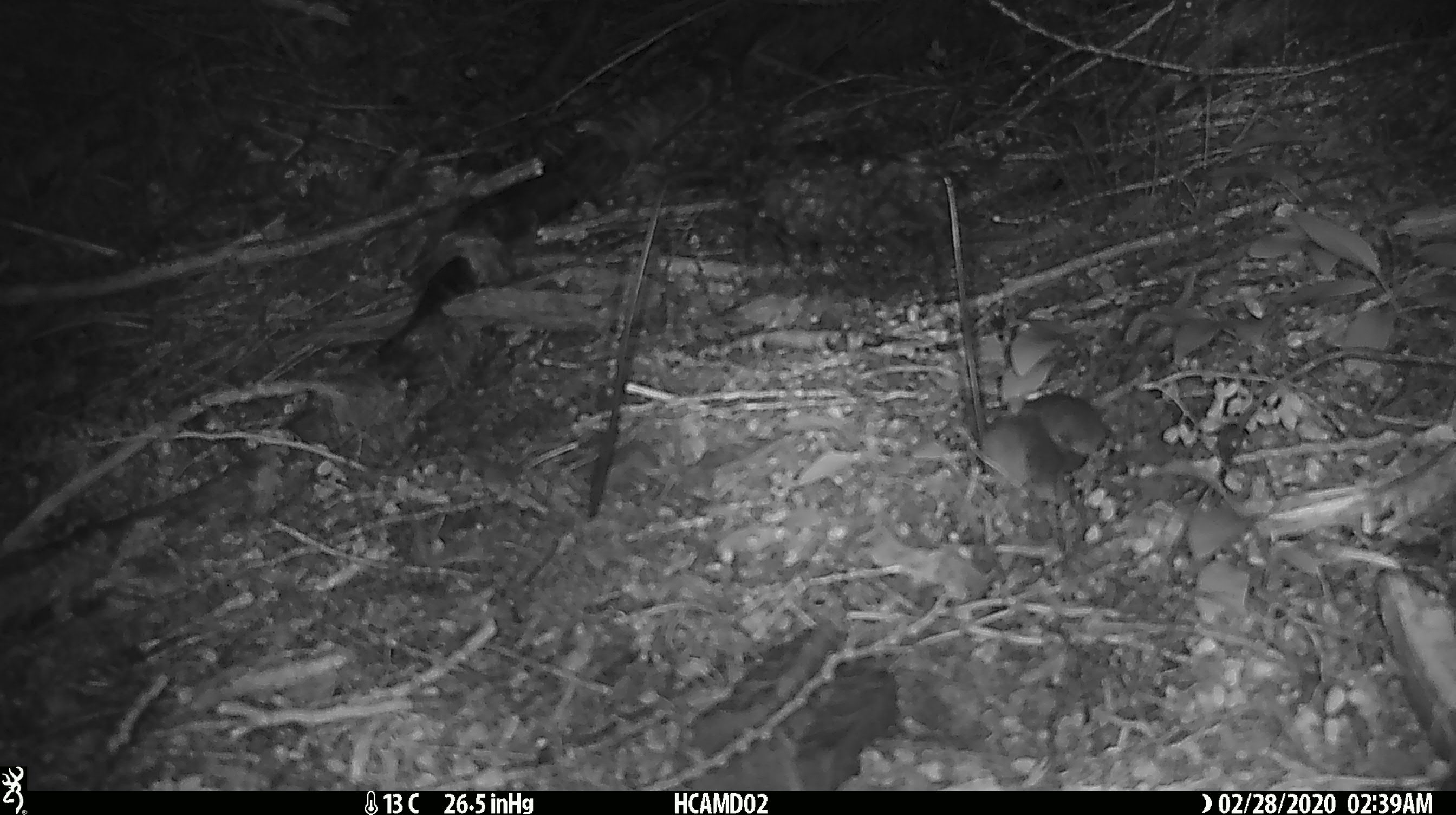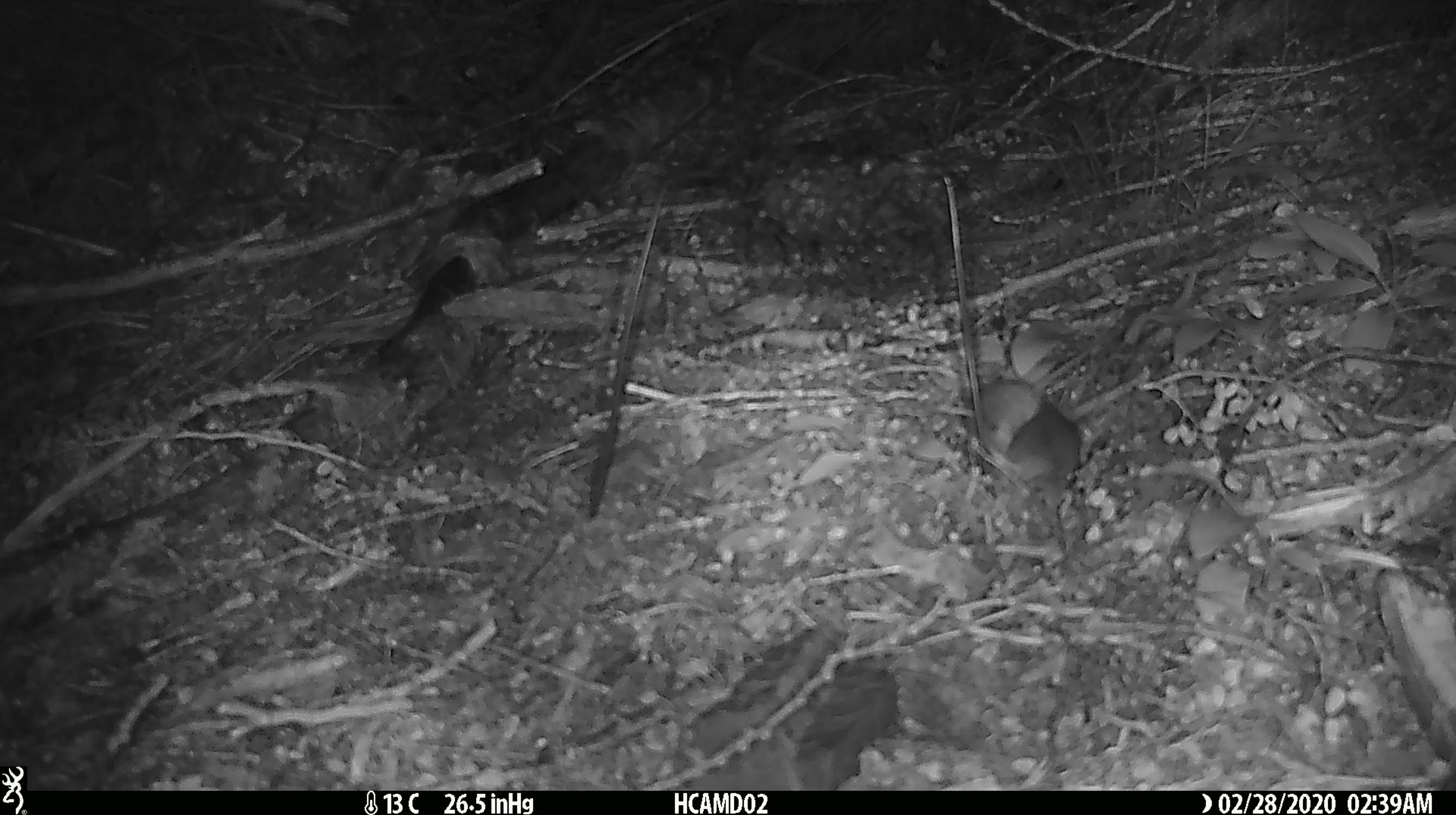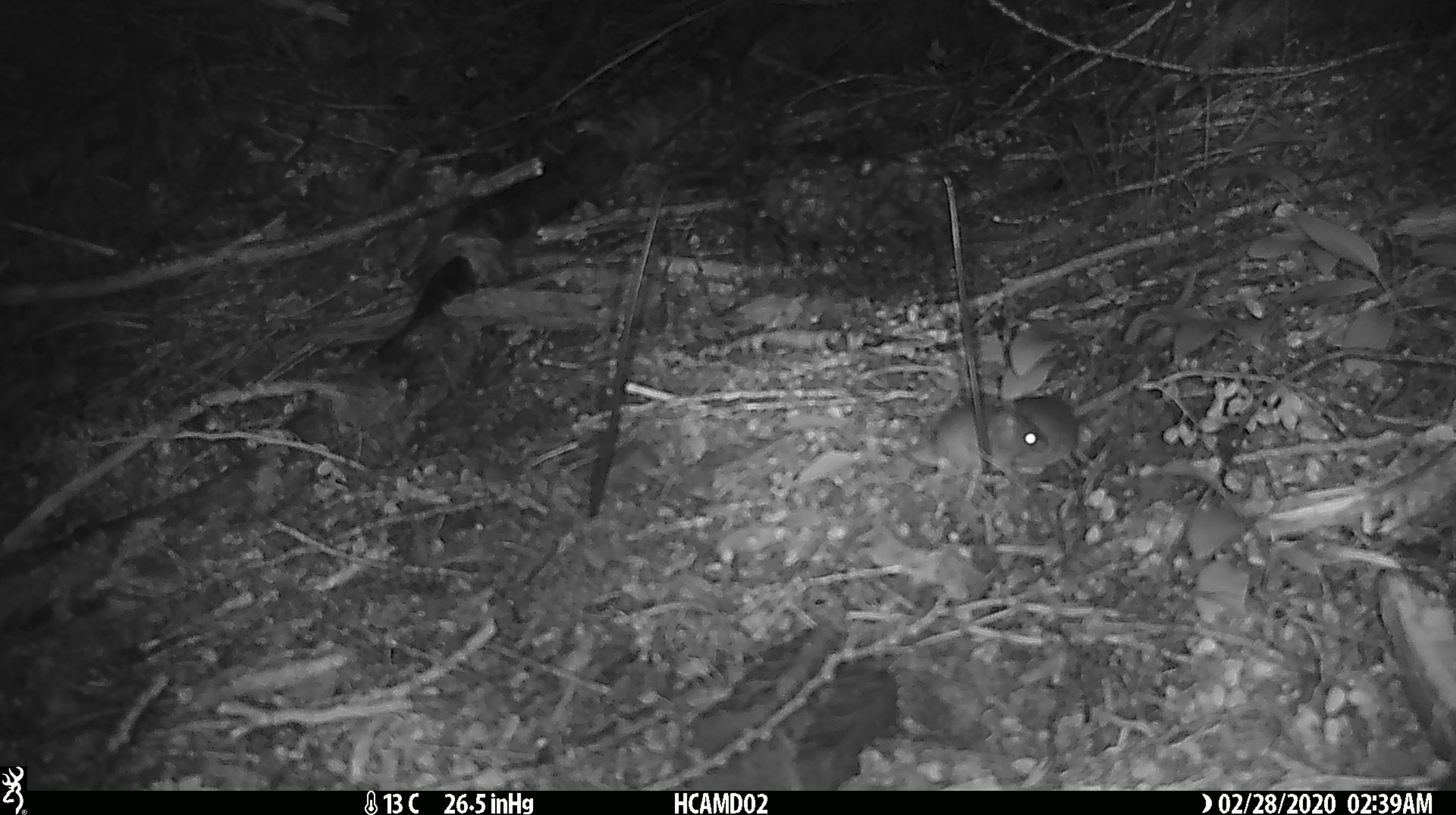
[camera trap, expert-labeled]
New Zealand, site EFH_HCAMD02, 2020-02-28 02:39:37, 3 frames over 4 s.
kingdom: Animalia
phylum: Chordata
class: Mammalia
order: Rodentia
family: Muridae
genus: Mus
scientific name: Mus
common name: mouse